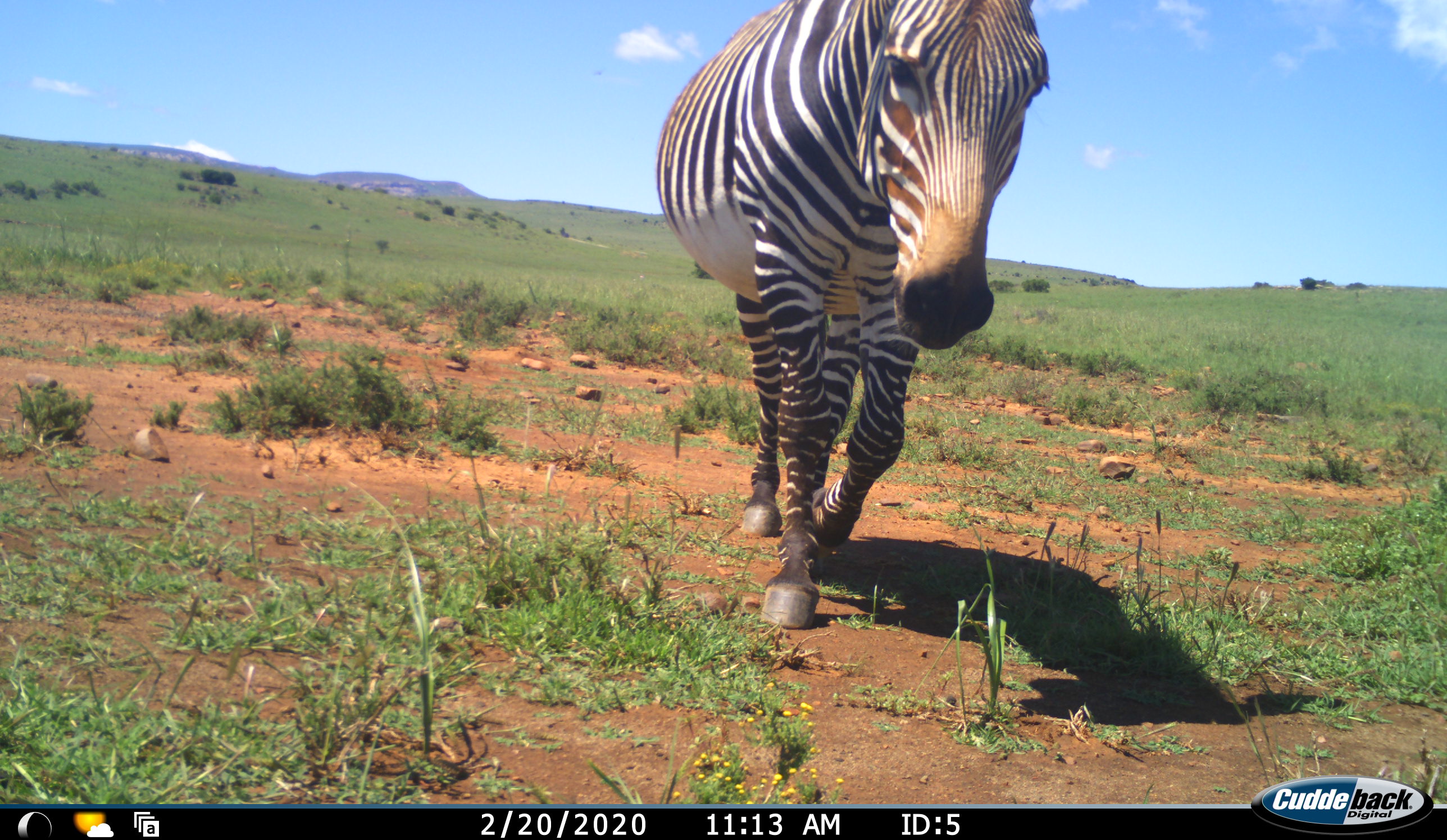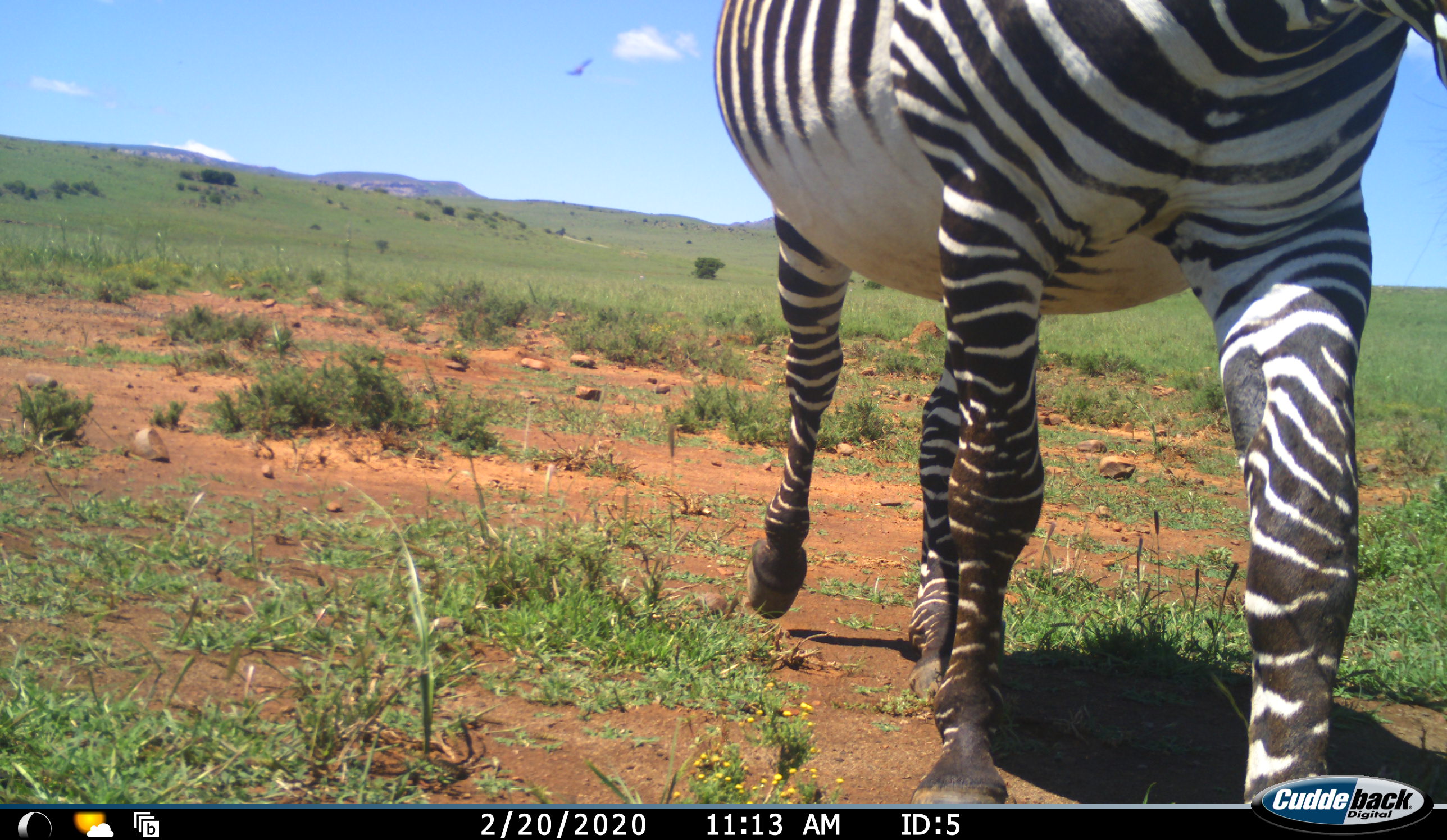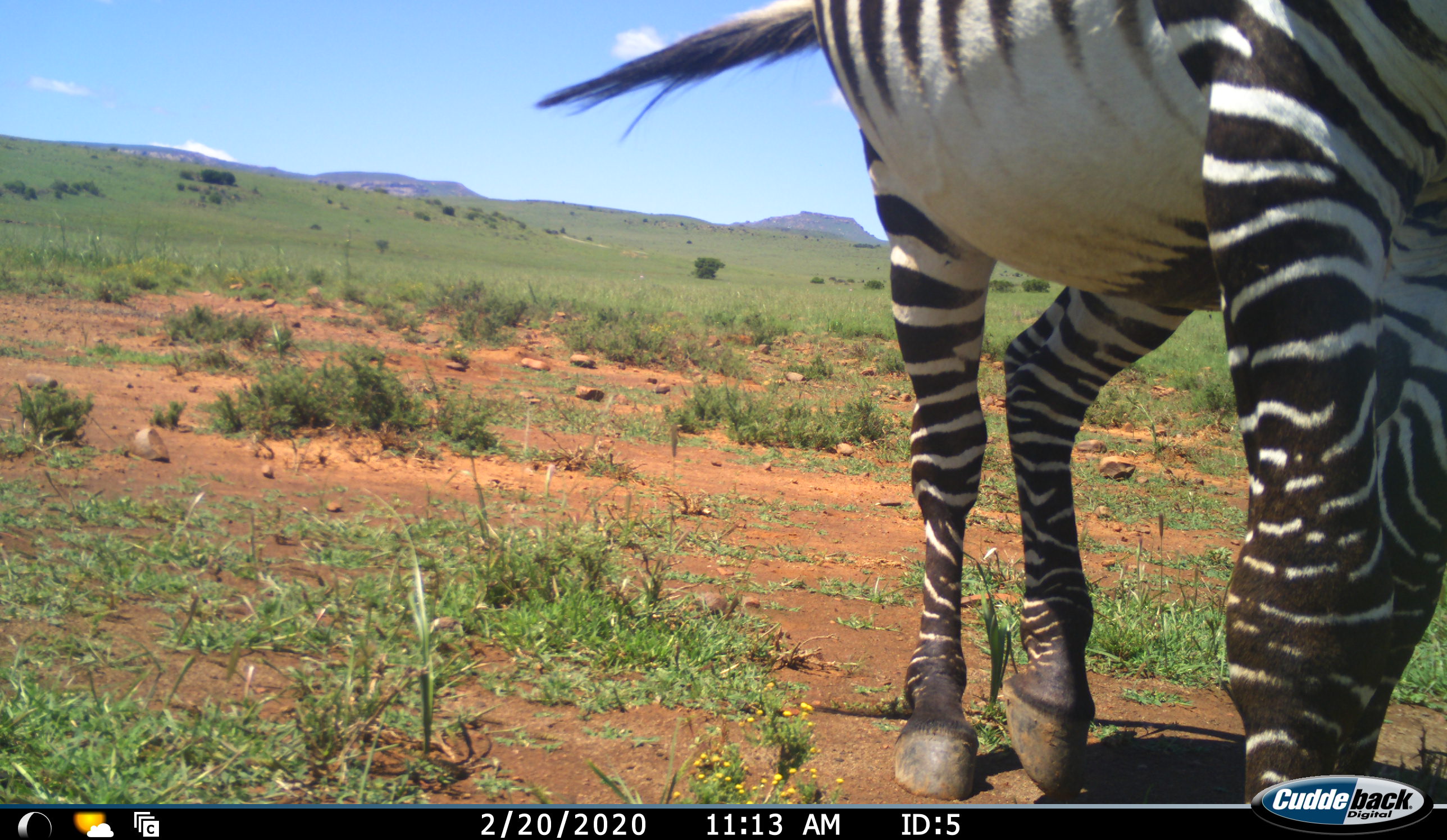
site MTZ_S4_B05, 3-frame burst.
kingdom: Animalia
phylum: Chordata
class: Mammalia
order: Perissodactyla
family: Equidae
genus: Equus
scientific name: Equus zebra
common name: mountain zebra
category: zebramountain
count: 1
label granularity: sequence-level